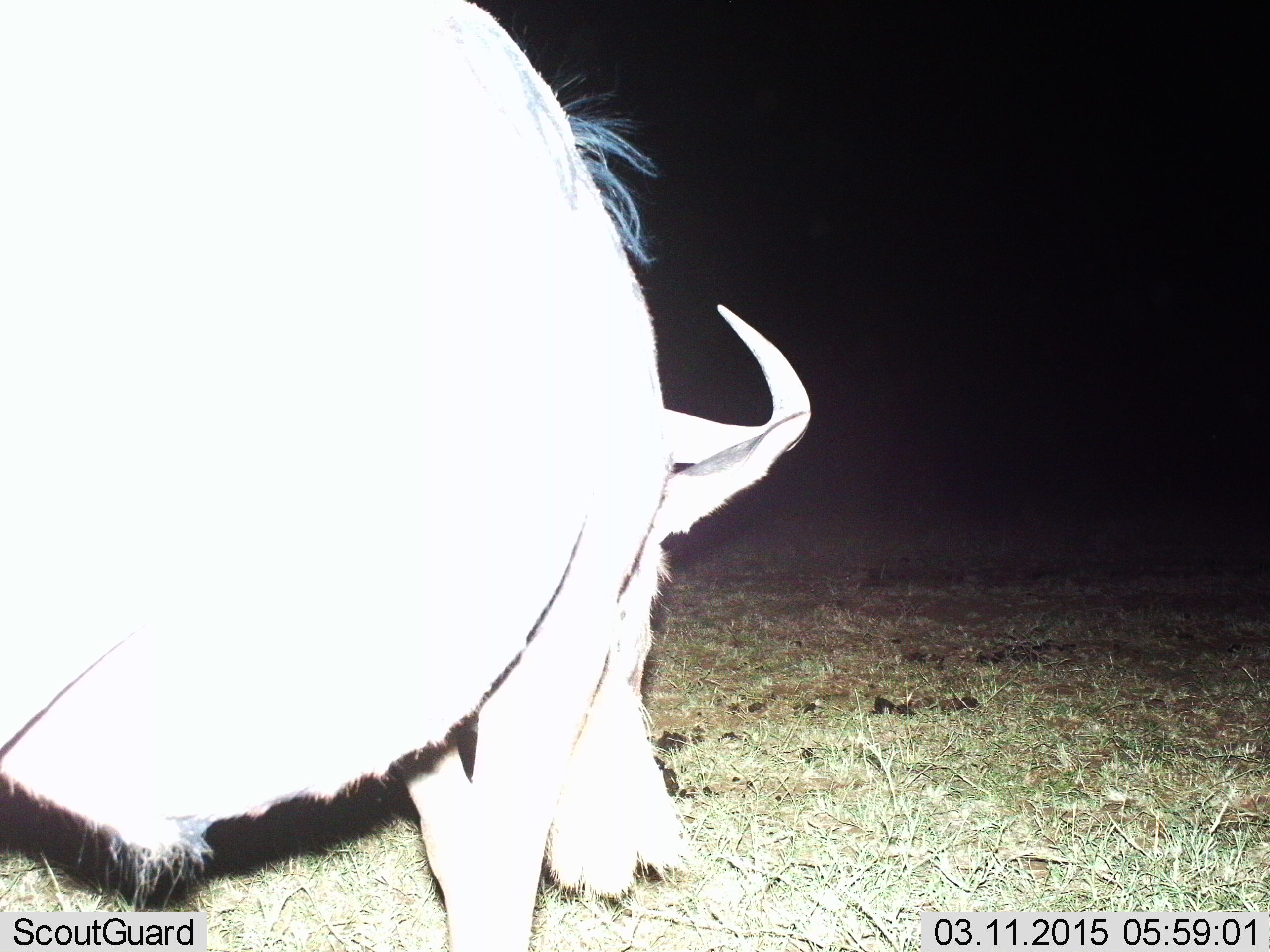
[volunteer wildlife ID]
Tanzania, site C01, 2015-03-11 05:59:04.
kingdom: Animalia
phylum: Chordata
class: Mammalia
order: Artiodactyla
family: Bovidae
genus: Connochaetes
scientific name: Connochaetes taurinus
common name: blue wildebeest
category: wildebeest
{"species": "wildebeest (blue wildebeest) (Connochaetes taurinus)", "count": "1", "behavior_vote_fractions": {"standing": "50%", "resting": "0%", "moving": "0%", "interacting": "10%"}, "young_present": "0%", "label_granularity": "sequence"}